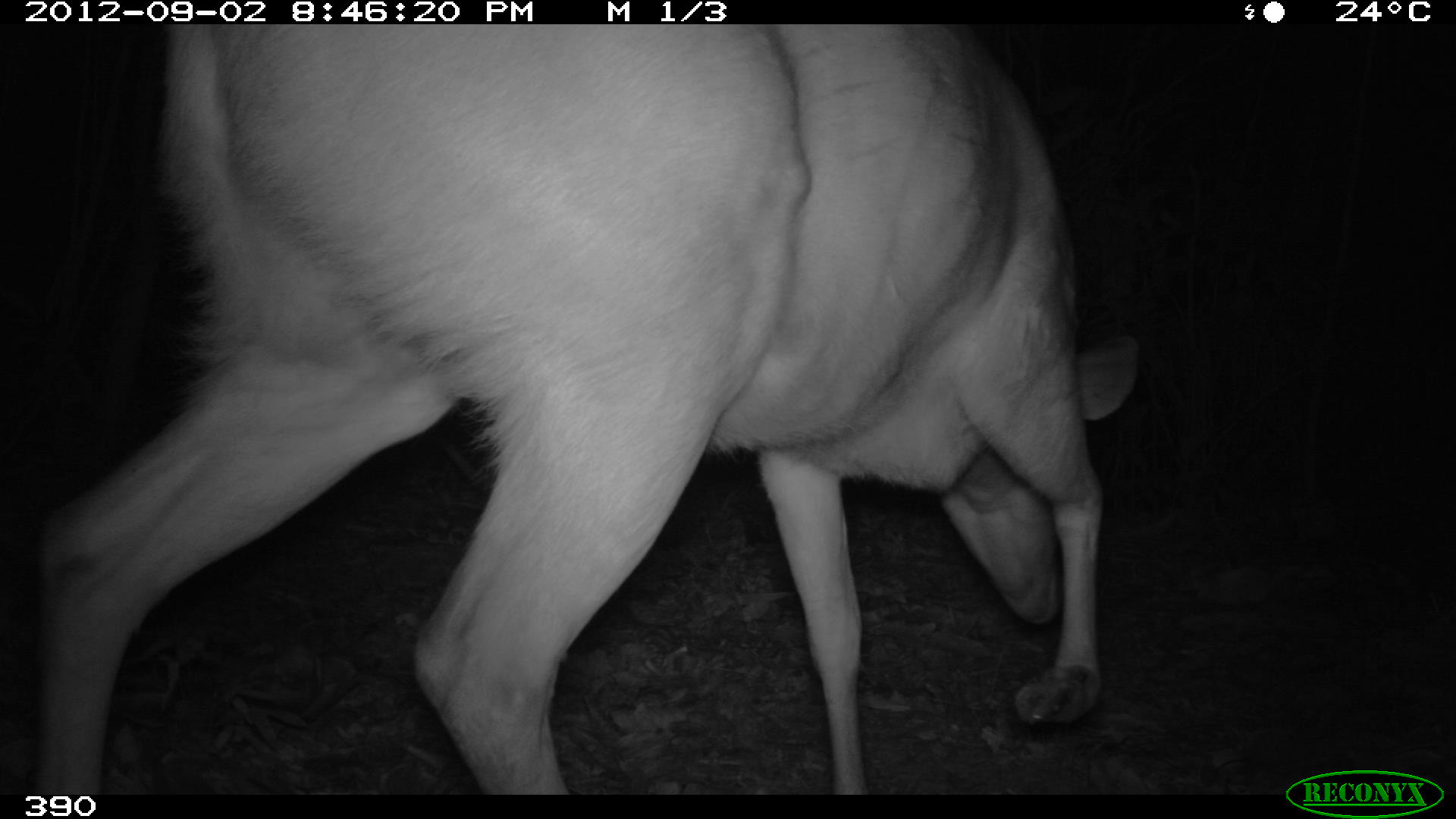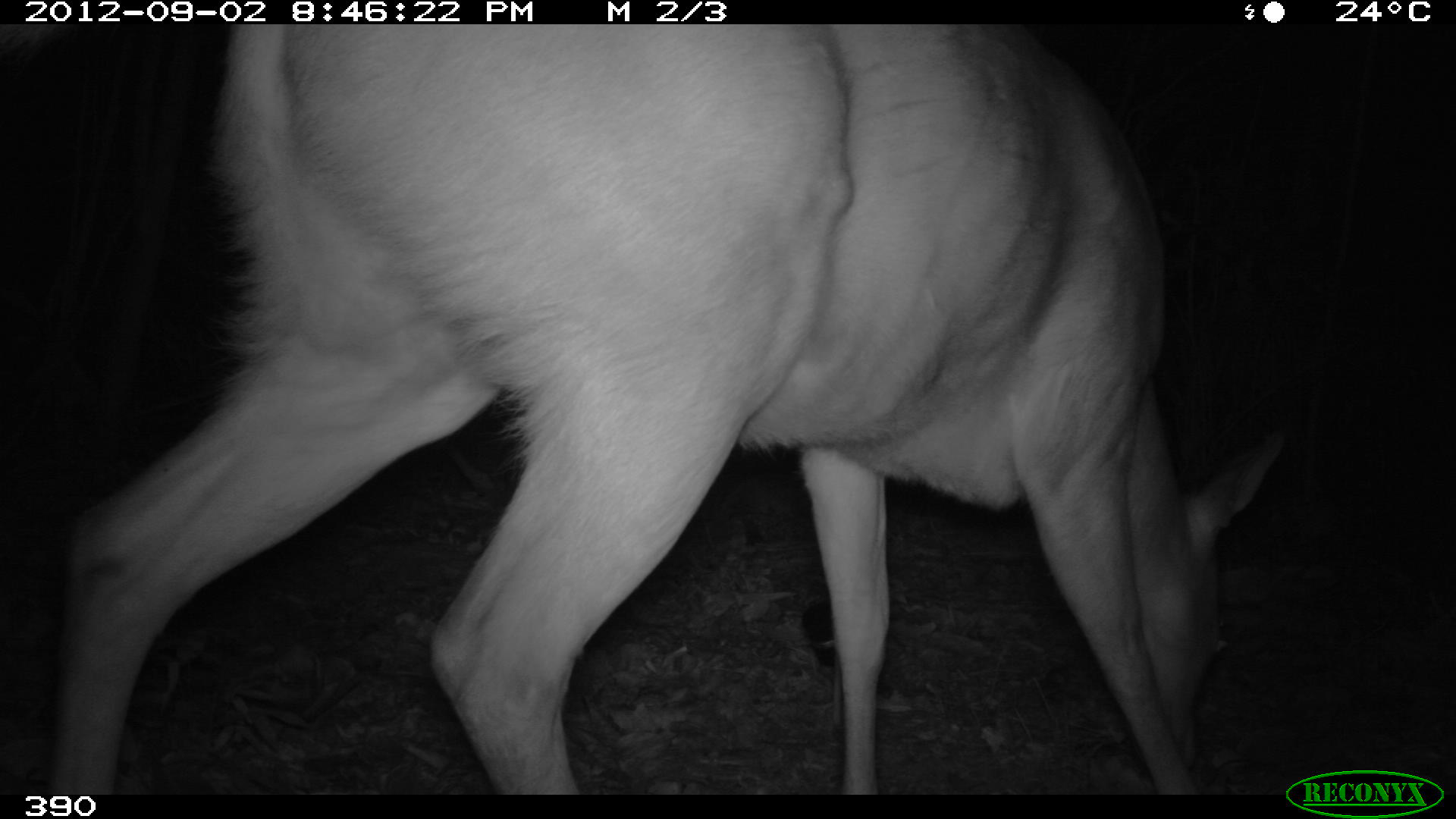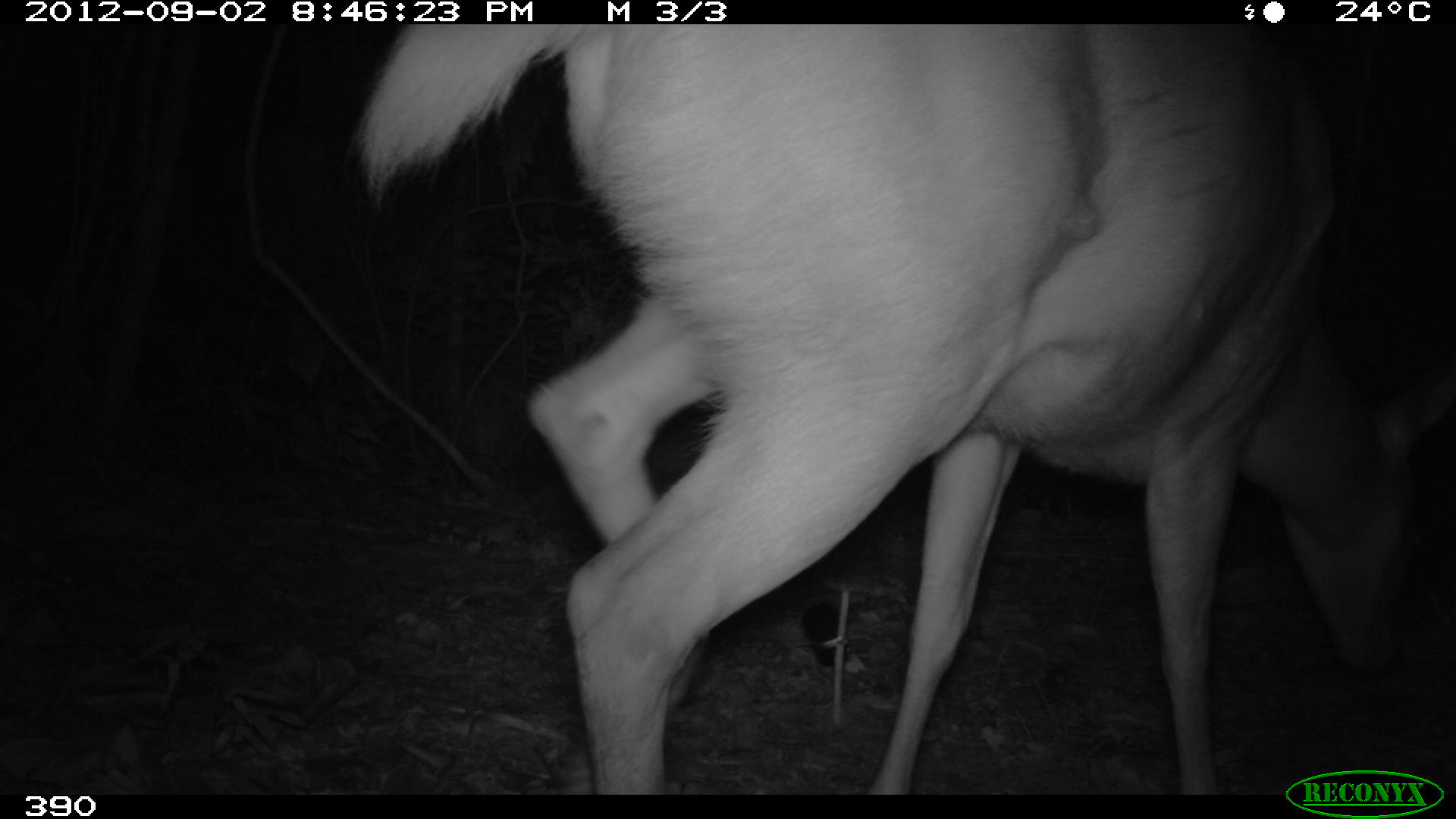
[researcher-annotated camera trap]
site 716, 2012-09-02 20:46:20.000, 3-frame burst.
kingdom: Animalia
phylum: Chordata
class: Mammalia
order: Artiodactyla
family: Cervidae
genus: Mazama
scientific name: Mazama americana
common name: red brocket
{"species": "Mazama americana (red brocket)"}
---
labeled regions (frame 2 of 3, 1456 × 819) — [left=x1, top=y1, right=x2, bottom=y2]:
mazama americana: [left=52, top=21, right=1283, bottom=795]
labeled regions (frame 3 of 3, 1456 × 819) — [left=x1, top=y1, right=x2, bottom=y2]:
mazama americana: [left=354, top=17, right=1456, bottom=795]